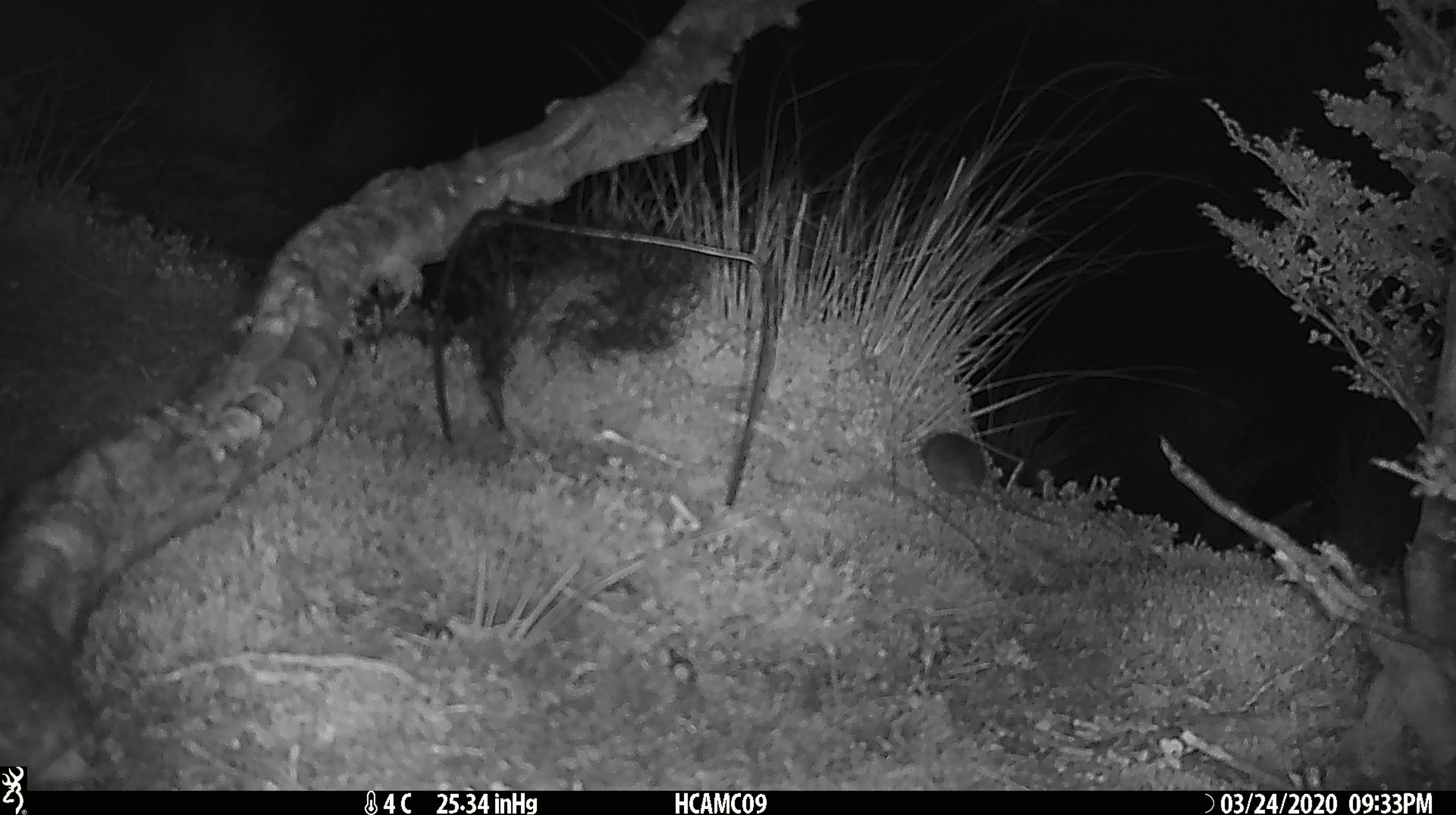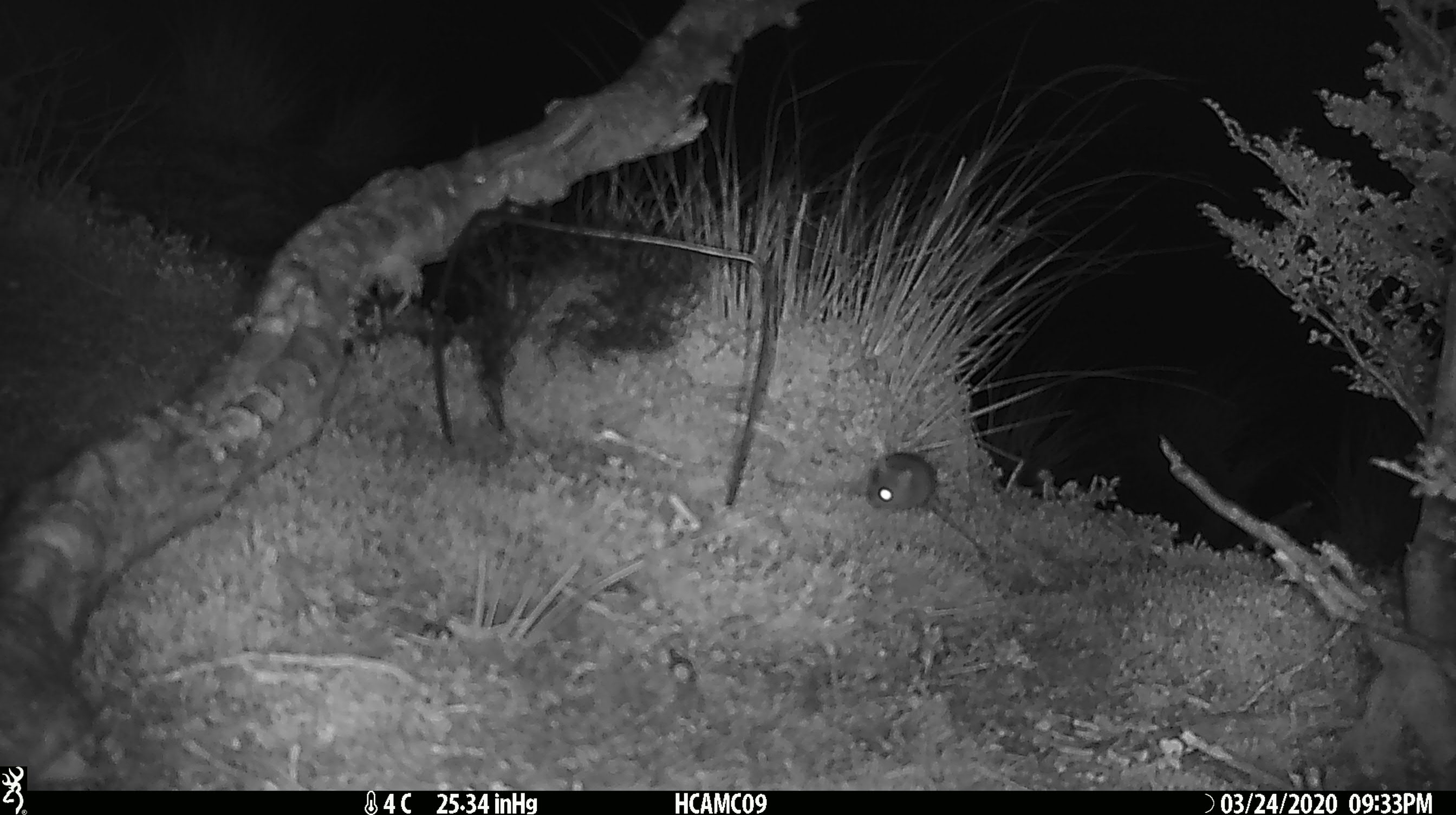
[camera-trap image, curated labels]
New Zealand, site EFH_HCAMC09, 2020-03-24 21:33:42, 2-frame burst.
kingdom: Animalia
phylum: Chordata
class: Mammalia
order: Rodentia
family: Muridae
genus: Mus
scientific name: Mus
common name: mouse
Mouse (Mus).